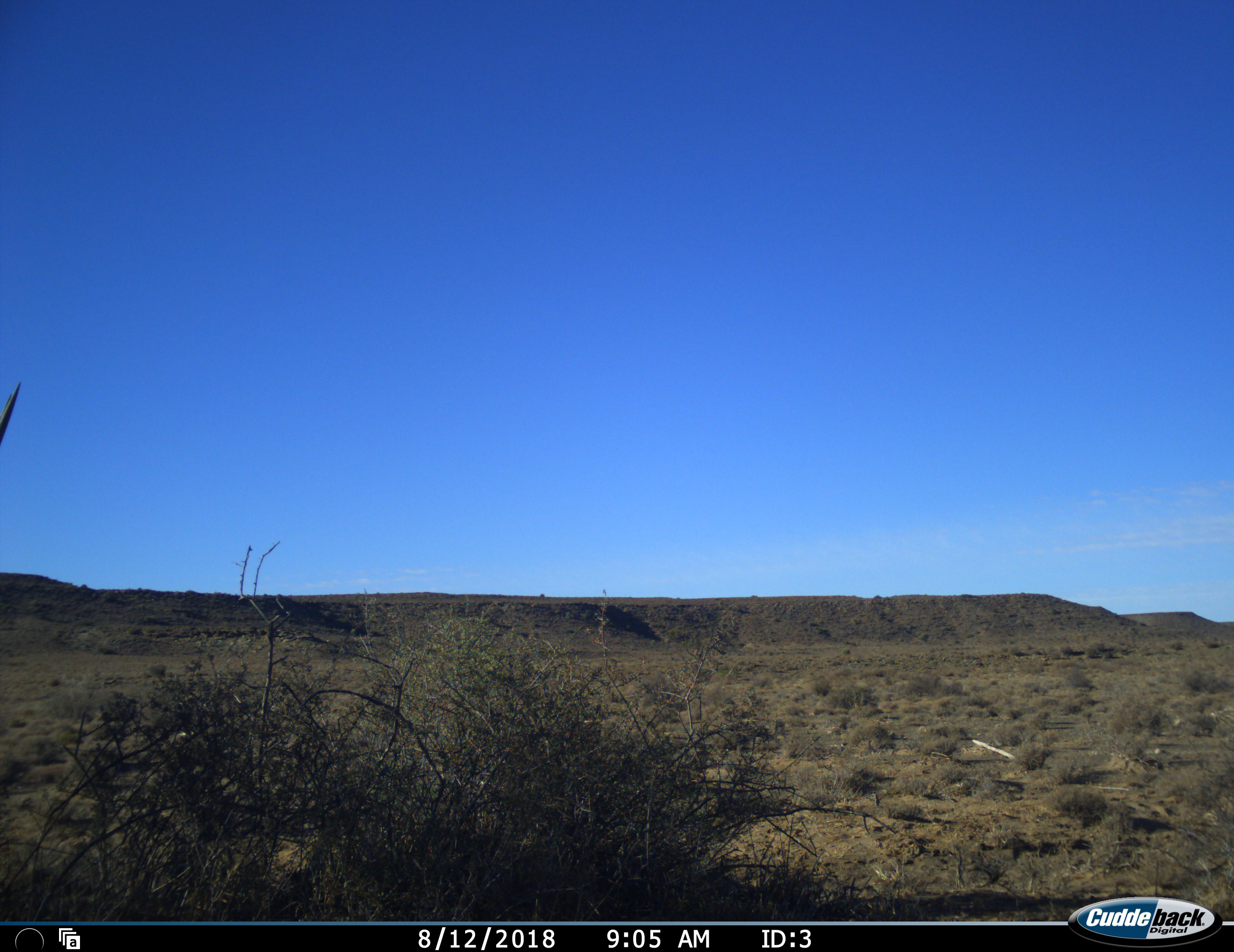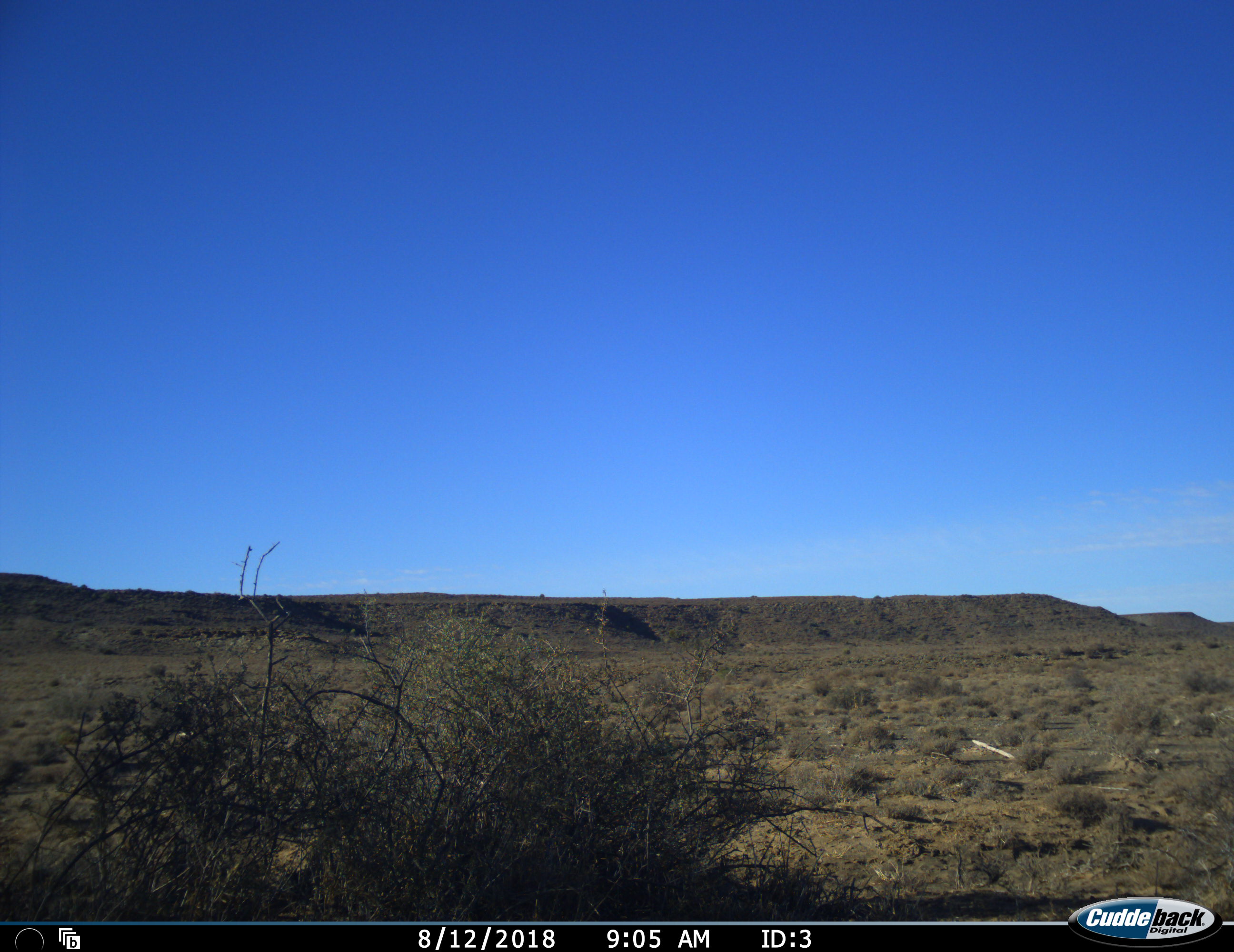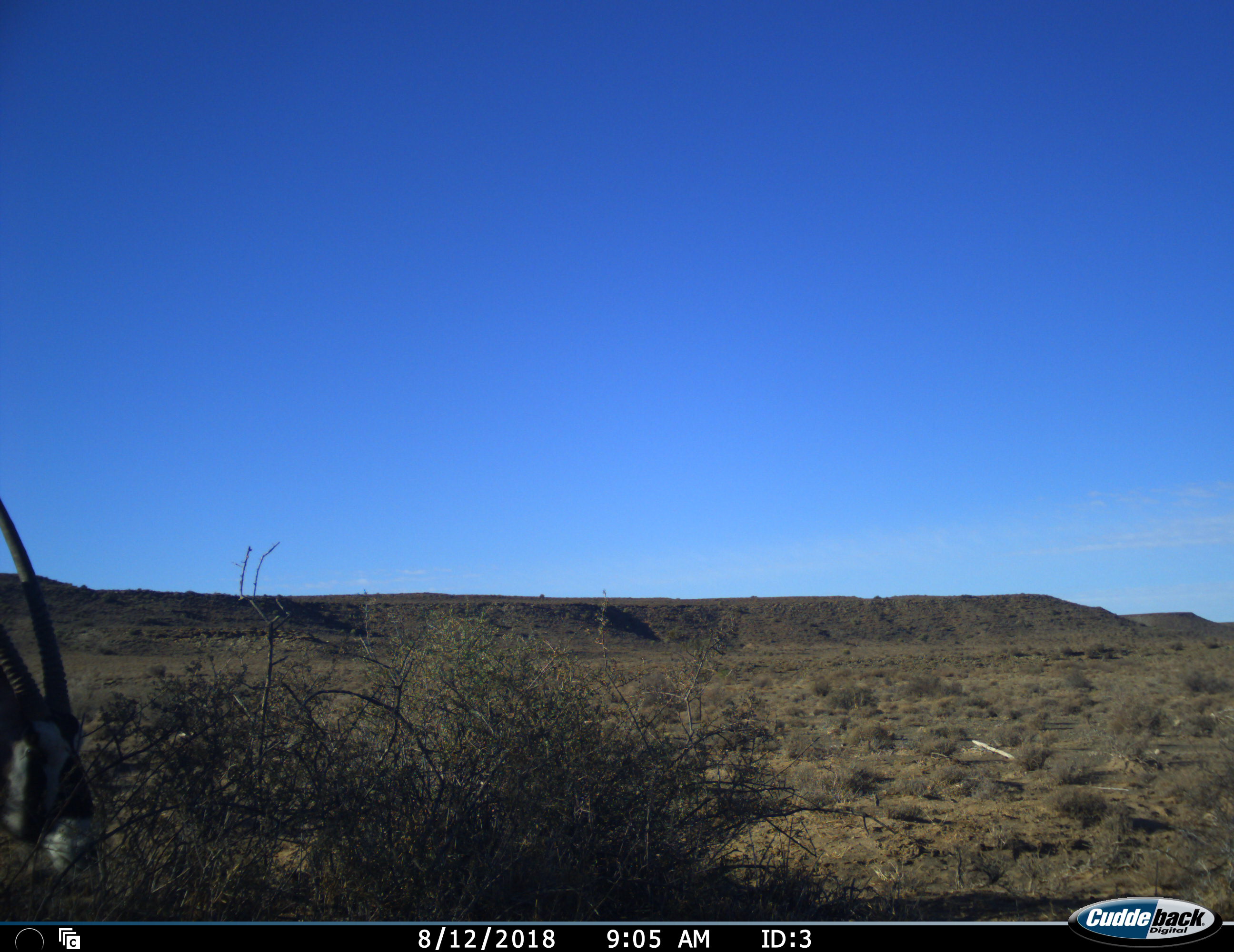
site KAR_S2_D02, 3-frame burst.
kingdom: Animalia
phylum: Chordata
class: Mammalia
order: Artiodactyla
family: Bovidae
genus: Oryx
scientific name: Oryx gazella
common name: gemsbok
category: oryx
Oryx (gemsbok) (Oryx gazella), count 1. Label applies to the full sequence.